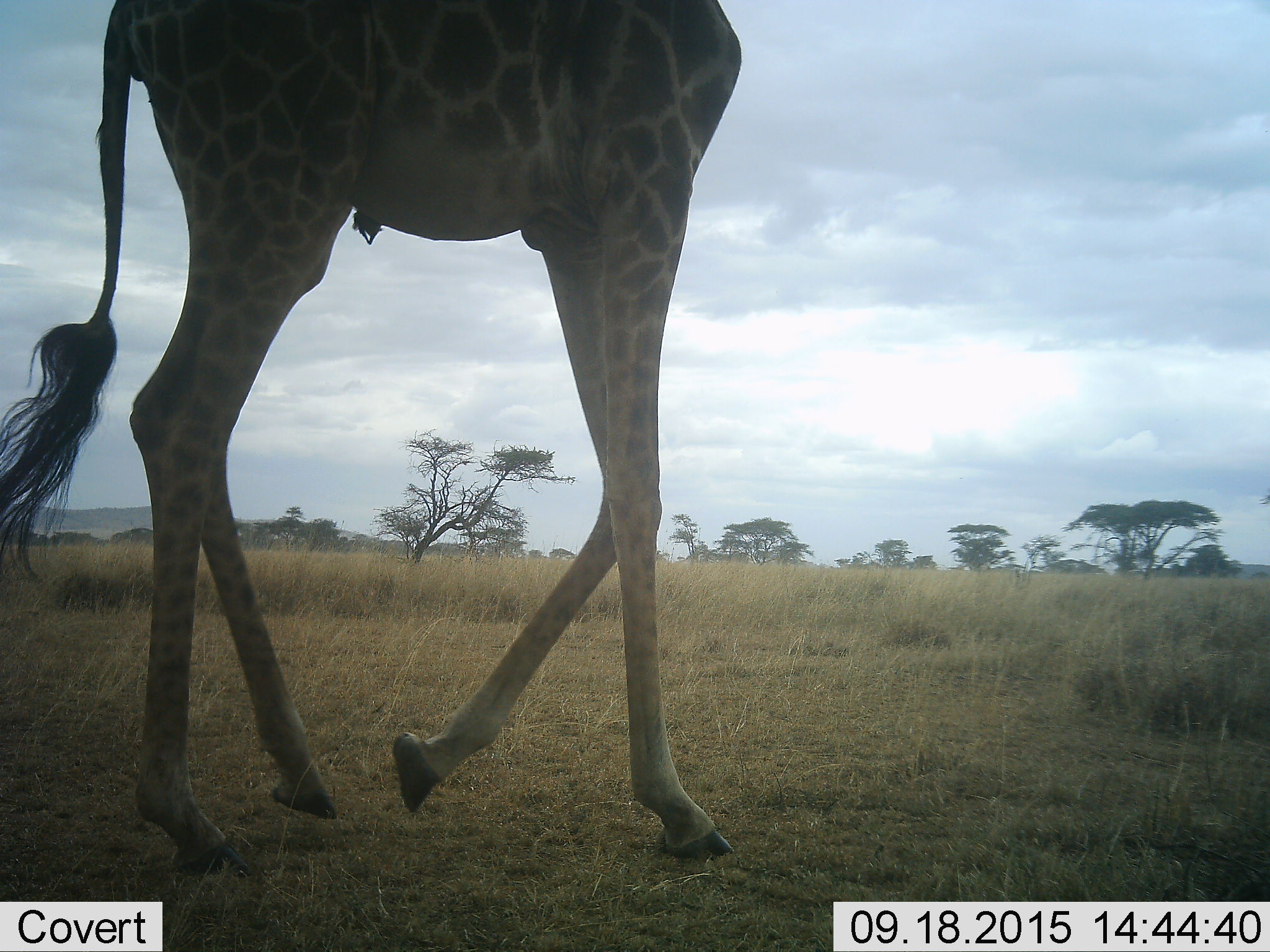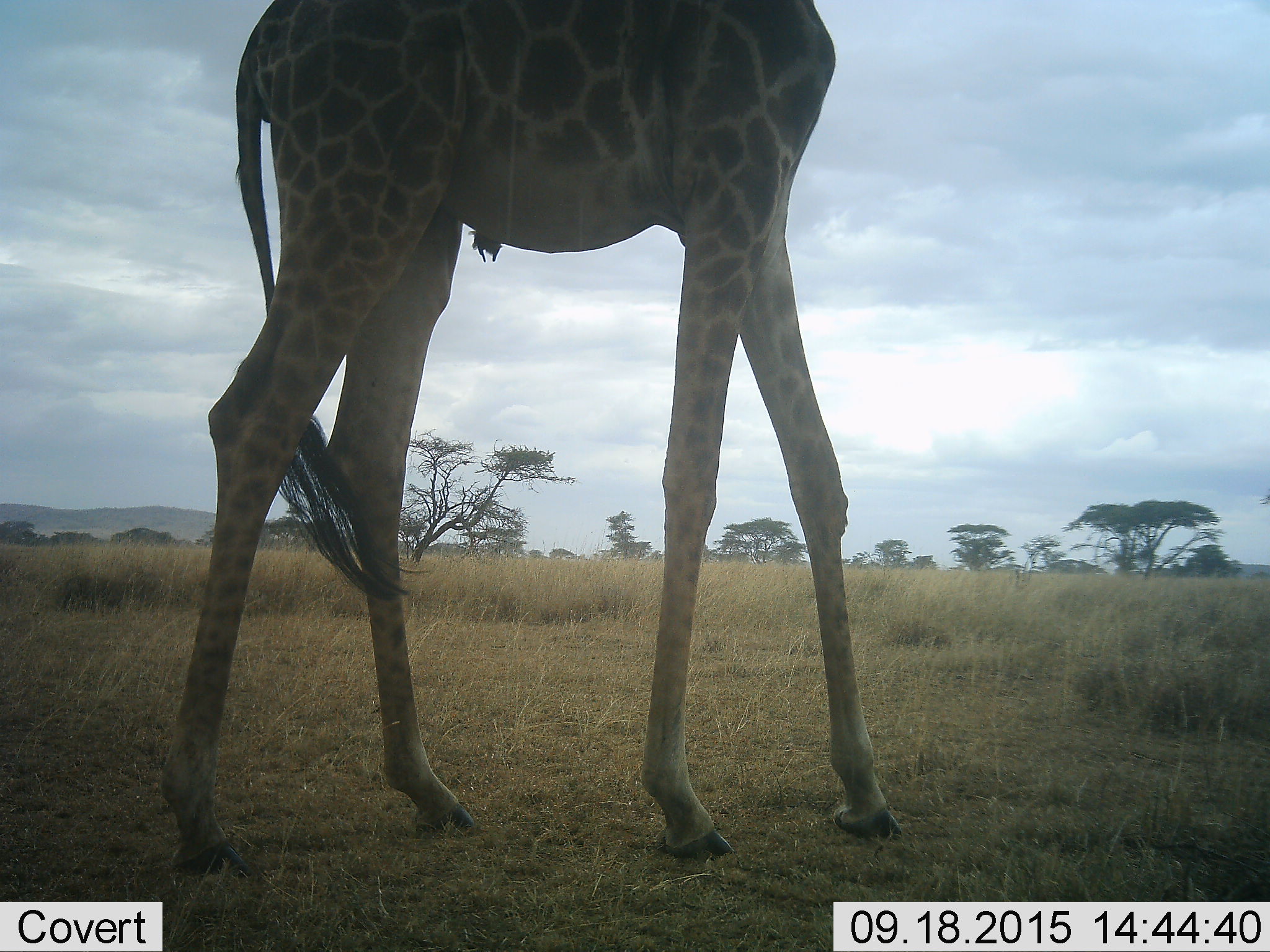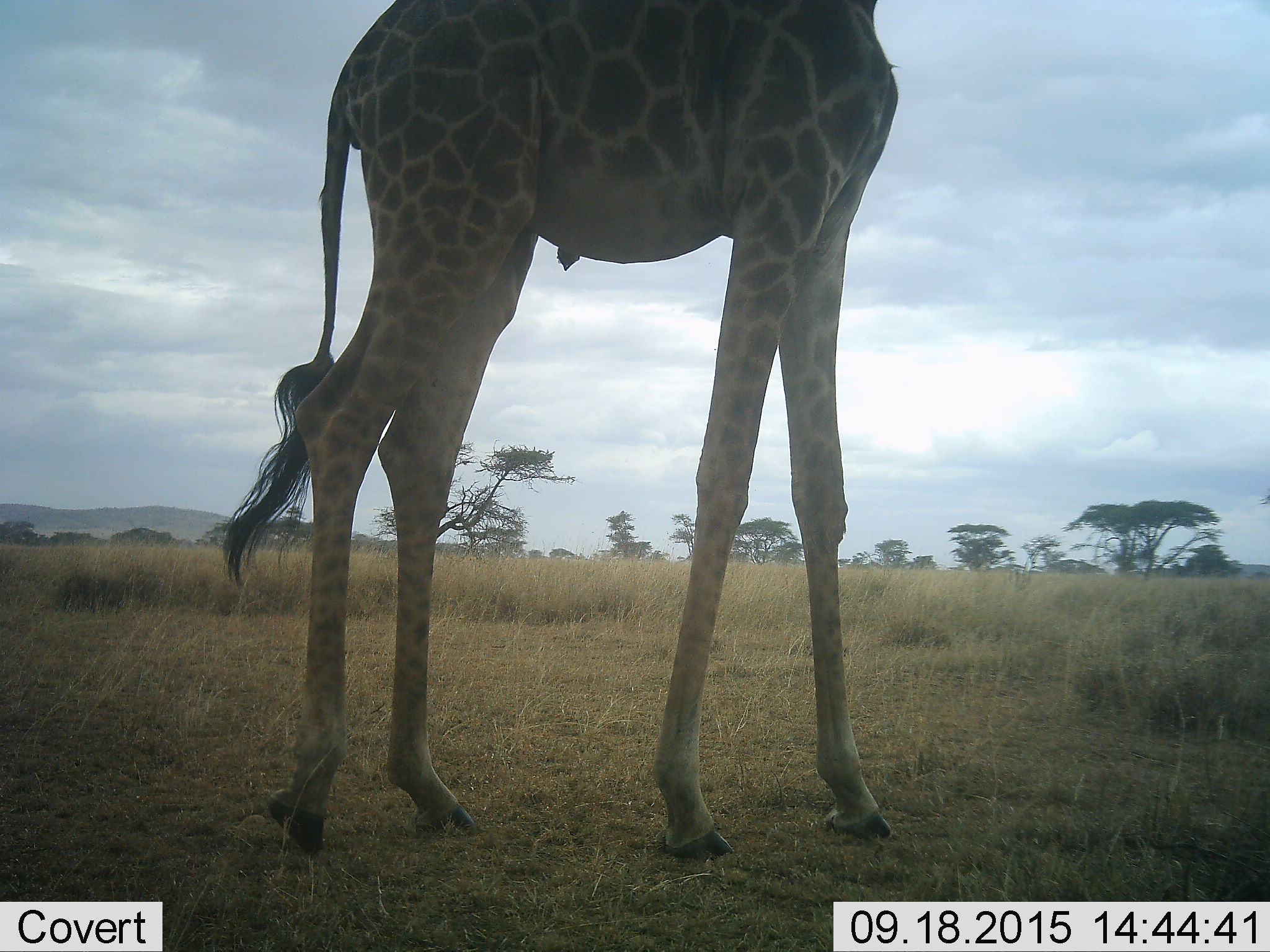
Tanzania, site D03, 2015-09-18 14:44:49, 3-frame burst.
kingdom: Animalia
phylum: Chordata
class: Mammalia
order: Artiodactyla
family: Giraffidae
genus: Giraffa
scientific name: Giraffa camelopardalis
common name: giraffe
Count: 1.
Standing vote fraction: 7%.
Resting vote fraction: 0%.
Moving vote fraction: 93%.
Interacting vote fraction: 0%.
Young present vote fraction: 0%.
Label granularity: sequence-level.